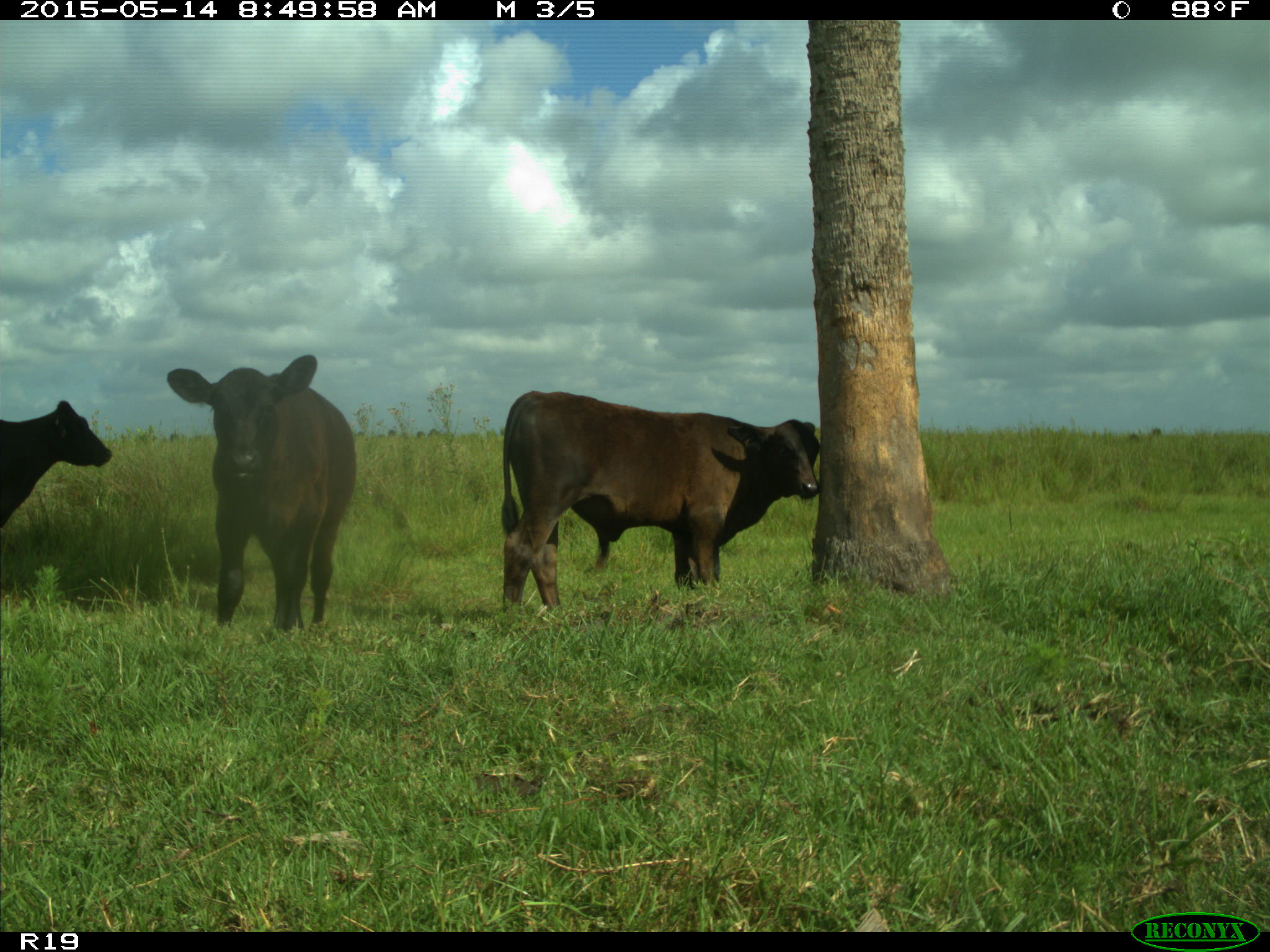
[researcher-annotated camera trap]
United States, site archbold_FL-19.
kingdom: Animalia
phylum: Chordata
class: Mammalia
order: Artiodactyla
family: Bovidae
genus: Bos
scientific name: Bos taurus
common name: domestic cow